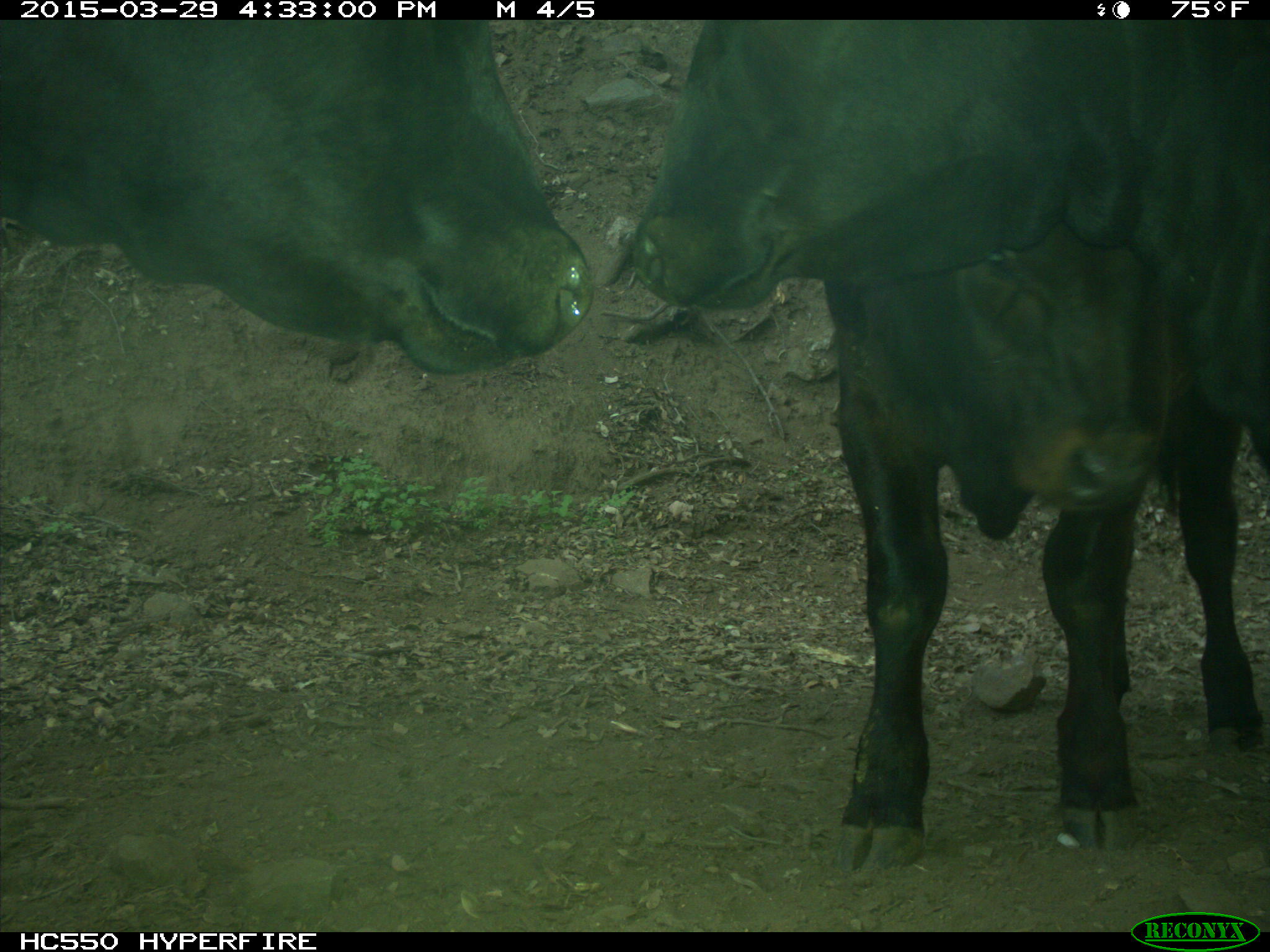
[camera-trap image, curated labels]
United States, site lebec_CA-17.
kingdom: Animalia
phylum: Chordata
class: Mammalia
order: Artiodactyla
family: Bovidae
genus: Bos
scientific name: Bos taurus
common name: domestic cow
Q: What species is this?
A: Bos taurus (domestic cow).